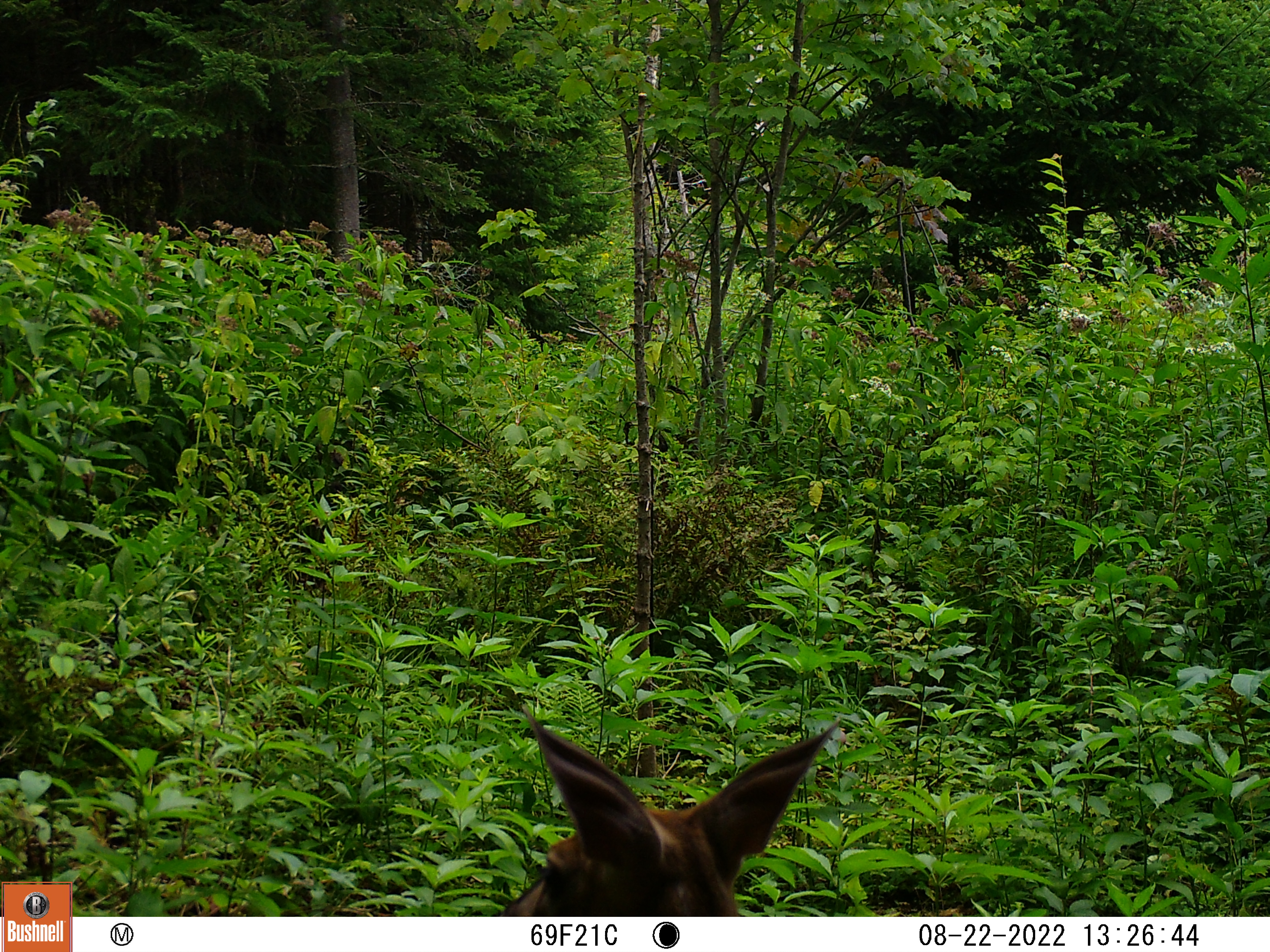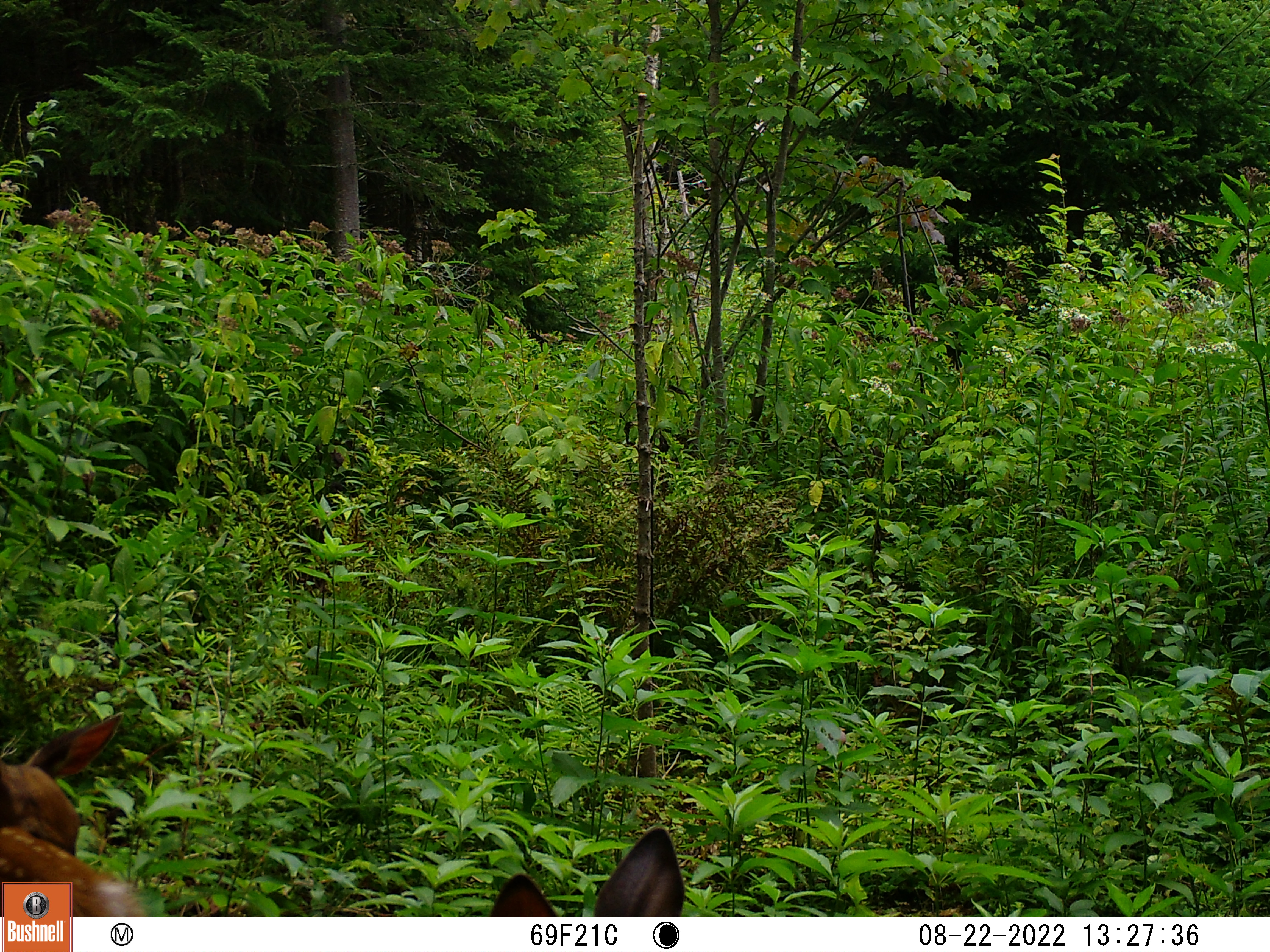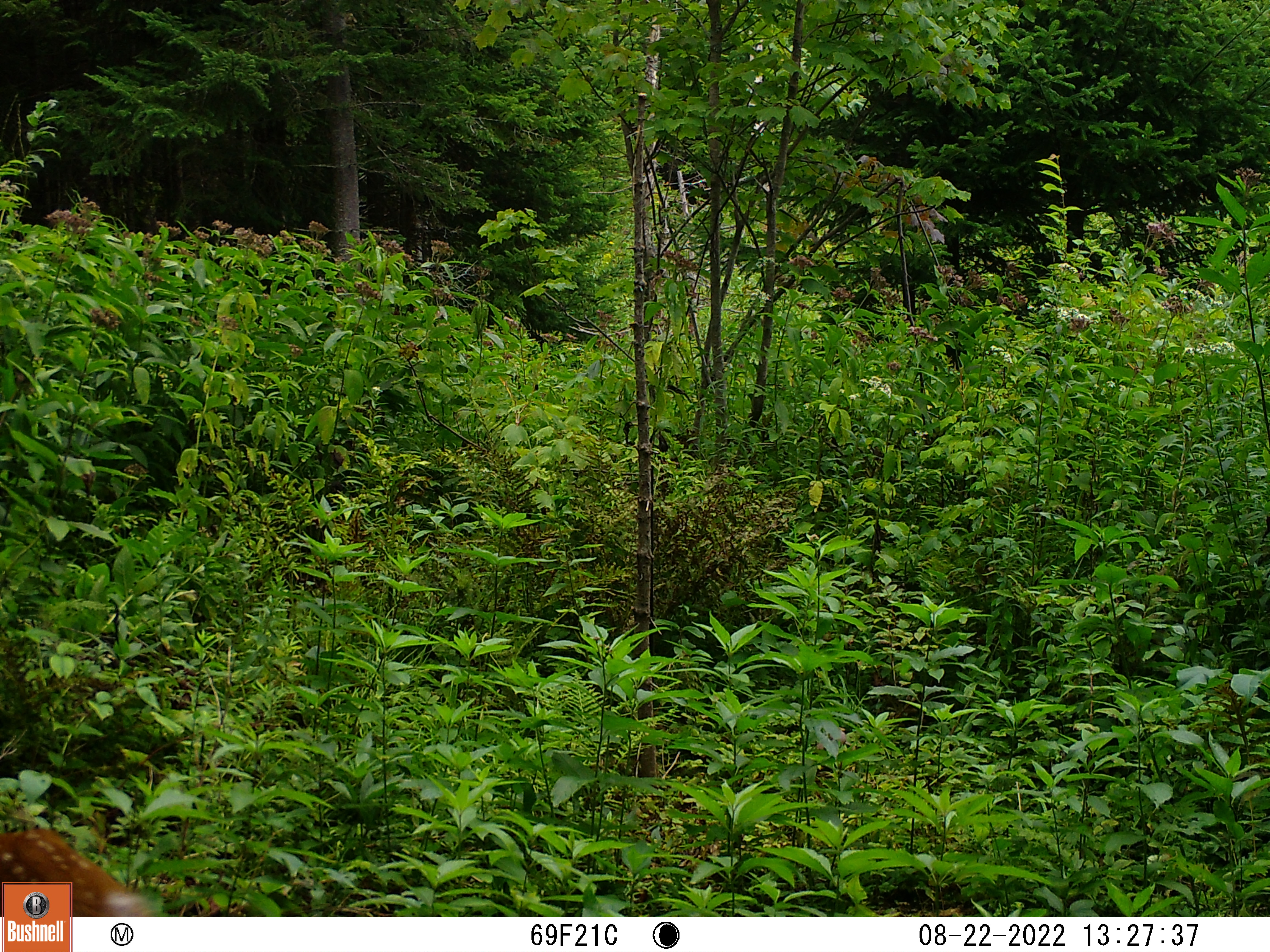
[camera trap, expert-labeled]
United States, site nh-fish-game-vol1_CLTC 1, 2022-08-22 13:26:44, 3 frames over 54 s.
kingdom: Animalia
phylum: Chordata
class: Mammalia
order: Artiodactyla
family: Cervidae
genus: Odocoileus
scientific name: Odocoileus virginianus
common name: white-tailed deer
White-tailed deer (Odocoileus virginianus).